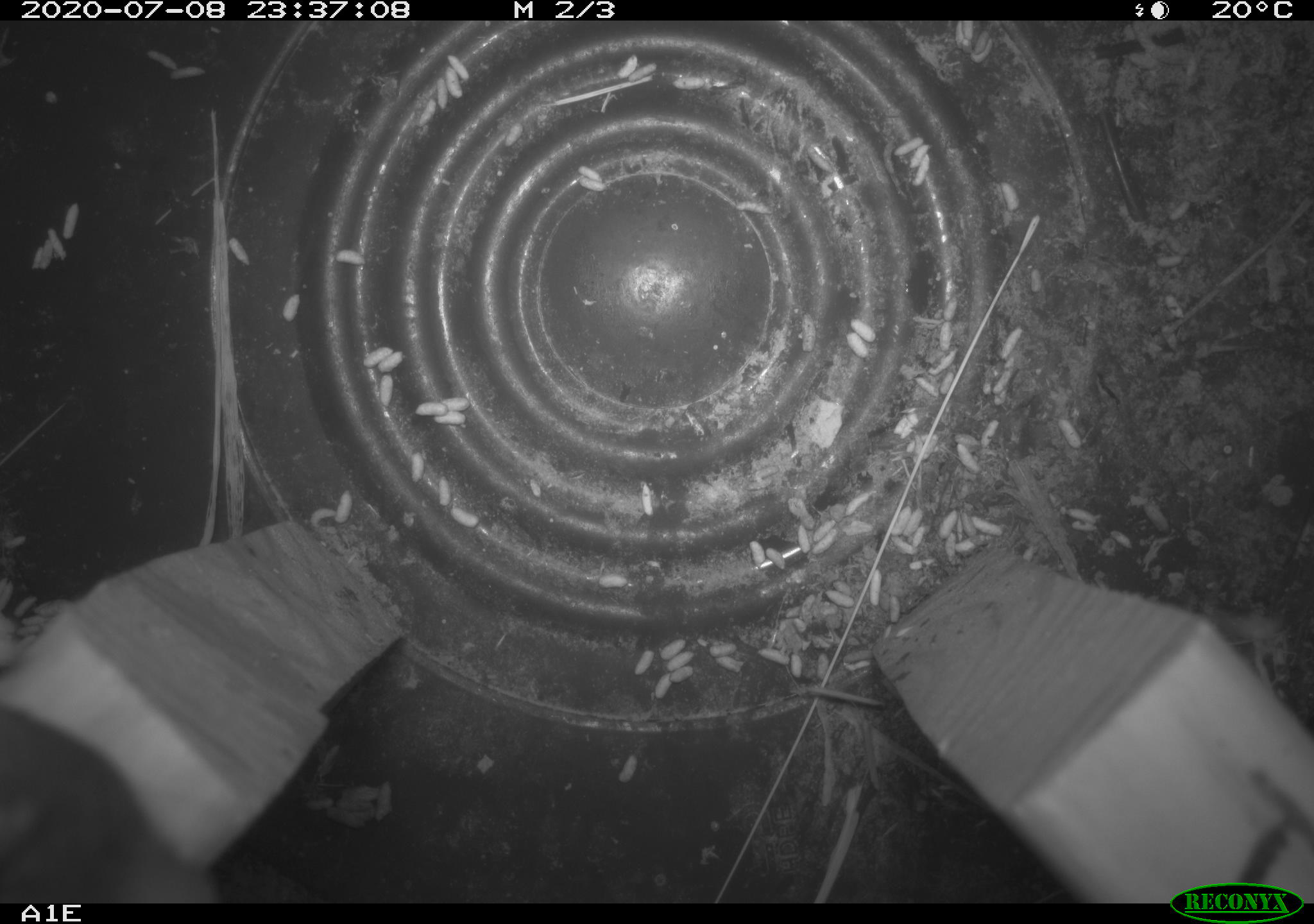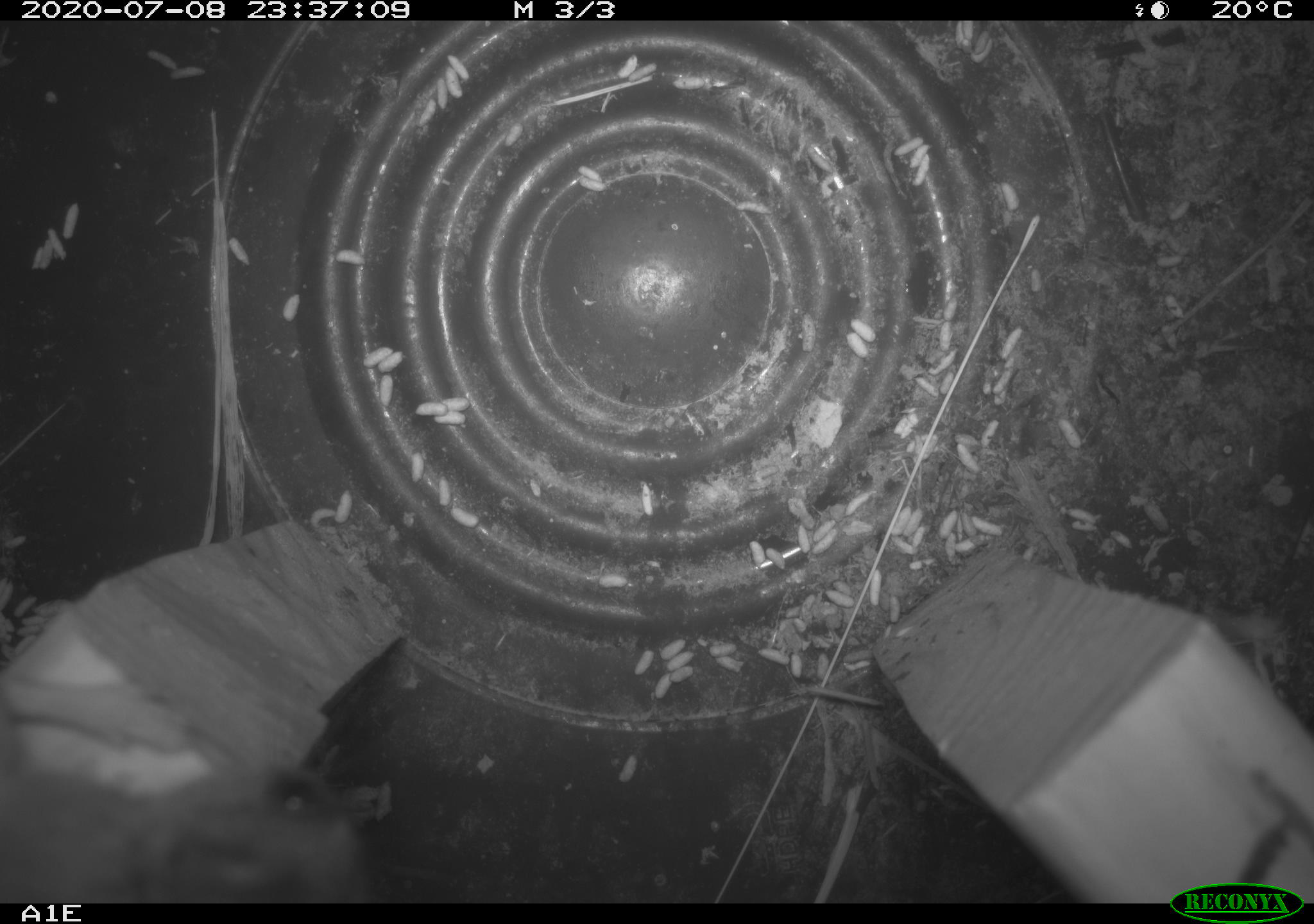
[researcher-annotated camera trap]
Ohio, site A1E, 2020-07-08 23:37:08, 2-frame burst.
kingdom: Animalia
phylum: Chordata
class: Mammalia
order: Rodentia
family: Cricetidae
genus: Peromyscus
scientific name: Peromyscus leucopus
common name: white-footed mouse